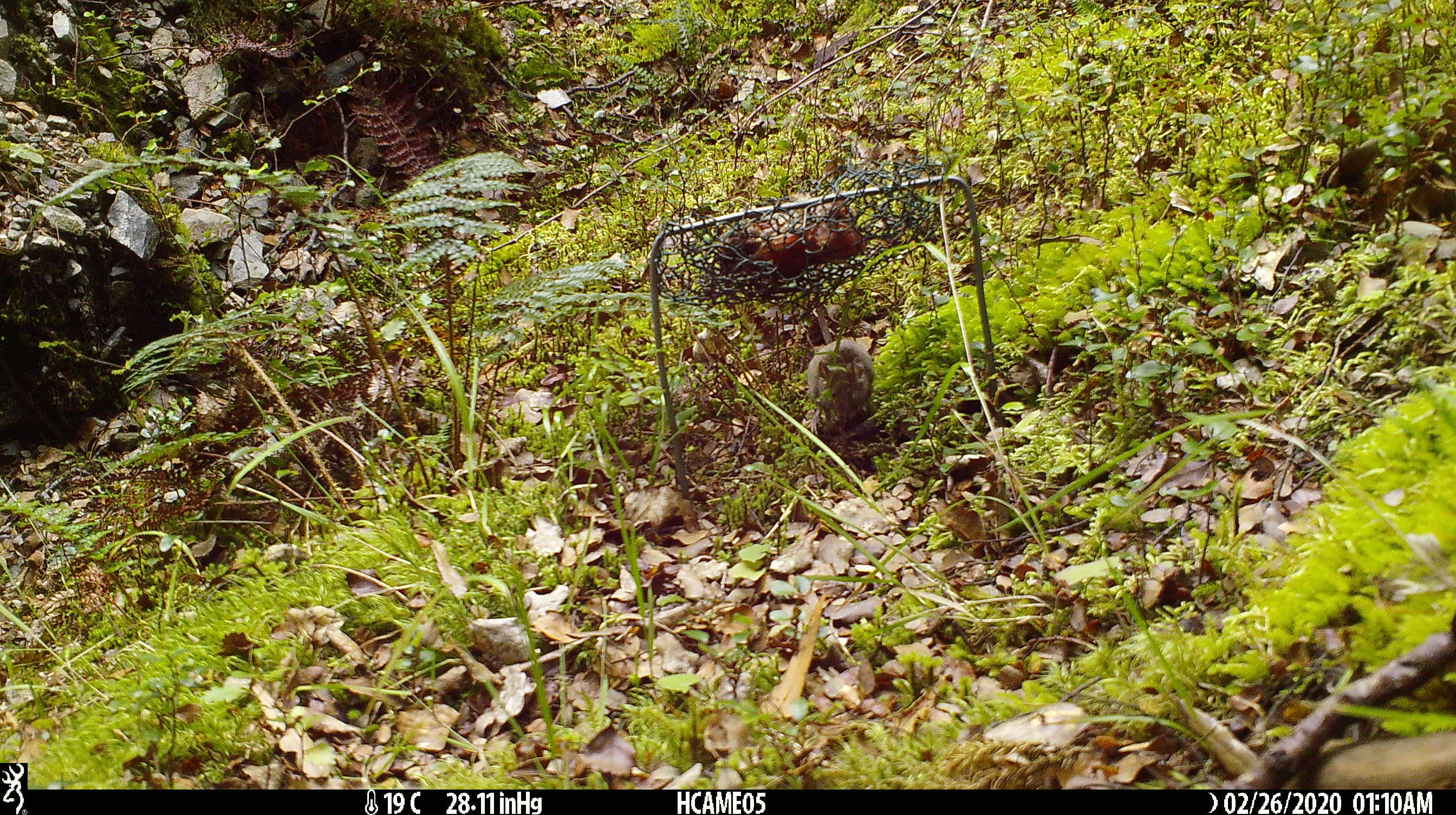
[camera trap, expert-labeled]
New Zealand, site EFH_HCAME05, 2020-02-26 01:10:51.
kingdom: Animalia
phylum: Chordata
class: Mammalia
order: Rodentia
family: Muridae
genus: Mus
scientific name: Mus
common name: mouse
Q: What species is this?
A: Mouse (Mus).